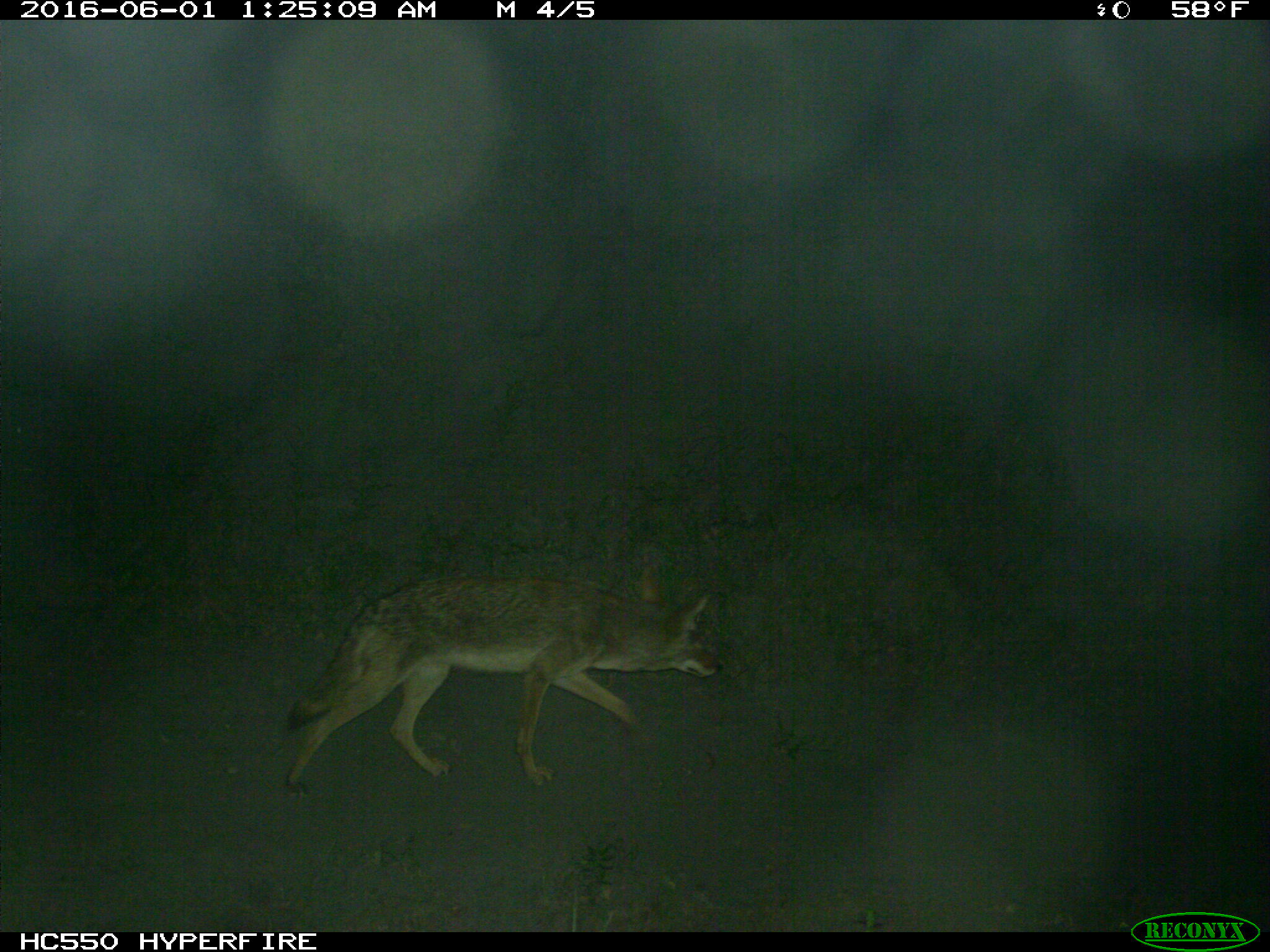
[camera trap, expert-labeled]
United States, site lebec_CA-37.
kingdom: Animalia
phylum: Chordata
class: Mammalia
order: Carnivora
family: Canidae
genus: Canis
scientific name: Canis latrans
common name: coyote